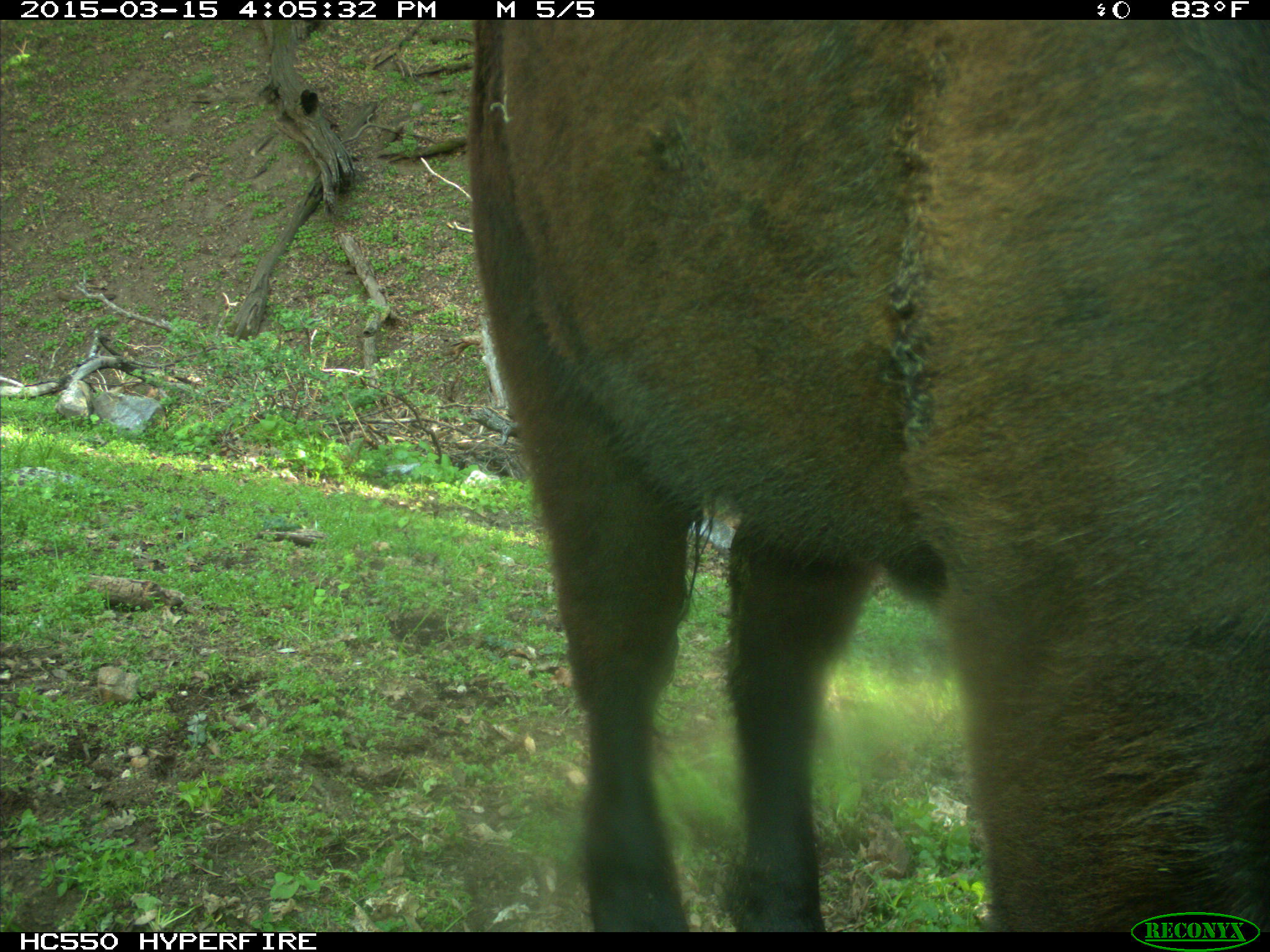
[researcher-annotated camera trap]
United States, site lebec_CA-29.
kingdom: Animalia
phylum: Chordata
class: Mammalia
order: Artiodactyla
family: Bovidae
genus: Bos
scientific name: Bos taurus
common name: domestic cow